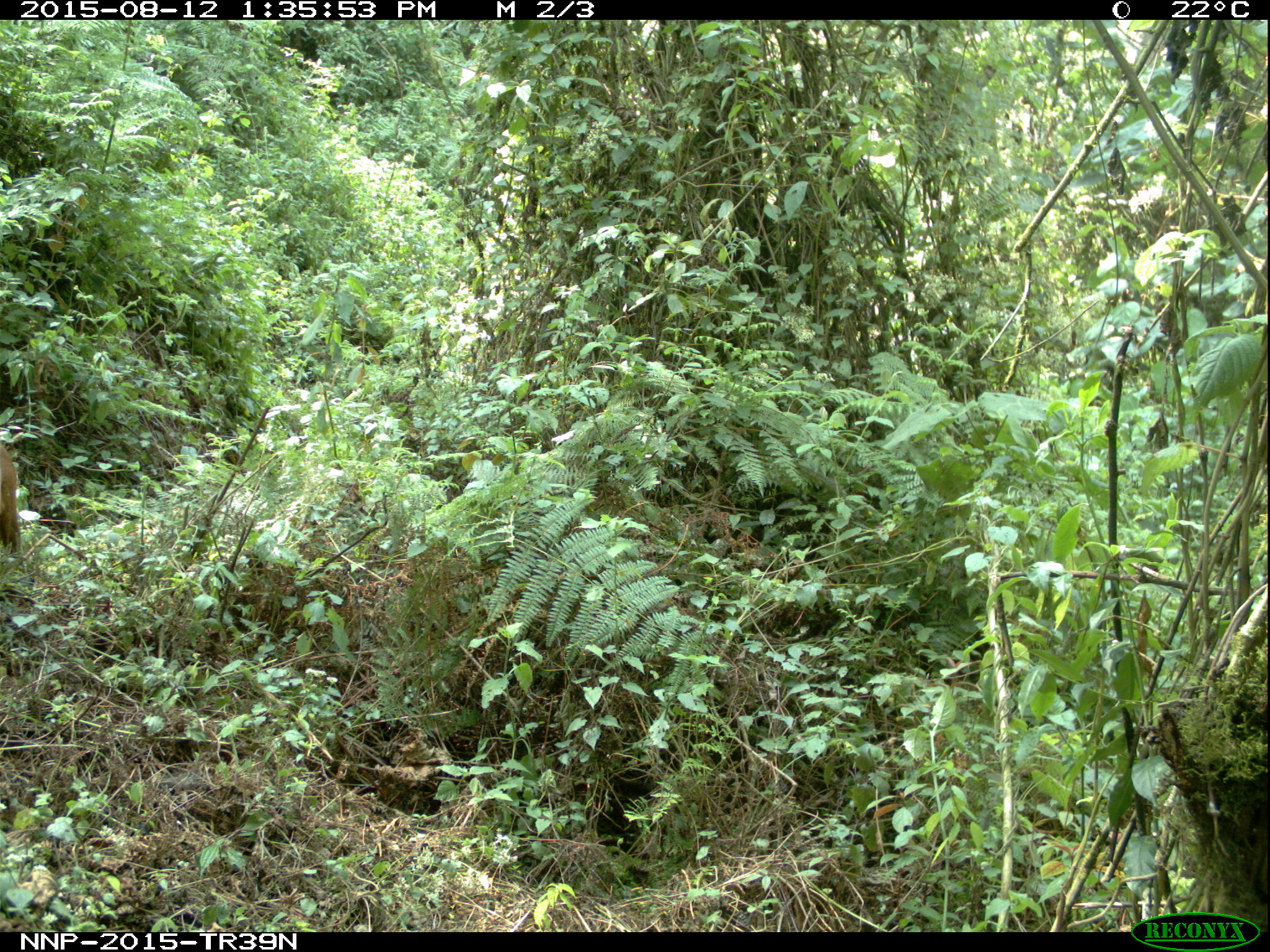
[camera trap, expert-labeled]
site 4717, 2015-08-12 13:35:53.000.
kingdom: Animalia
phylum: Chordata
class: Mammalia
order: Artiodactyla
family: Bovidae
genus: Cephalophus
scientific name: Cephalophus nigrifrons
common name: black-fronted duiker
Cephalophus nigrifrons (black-fronted duiker), count 1.